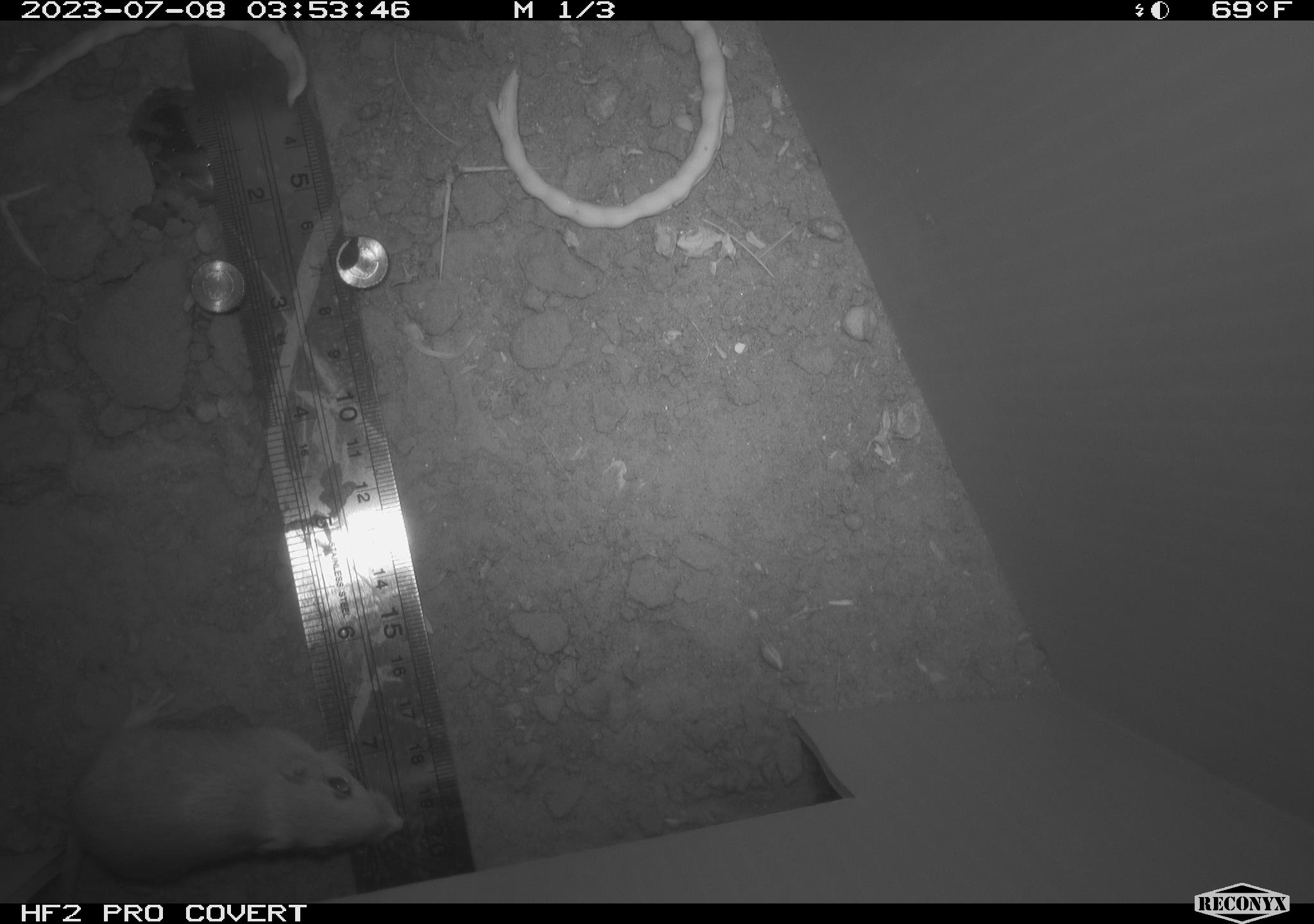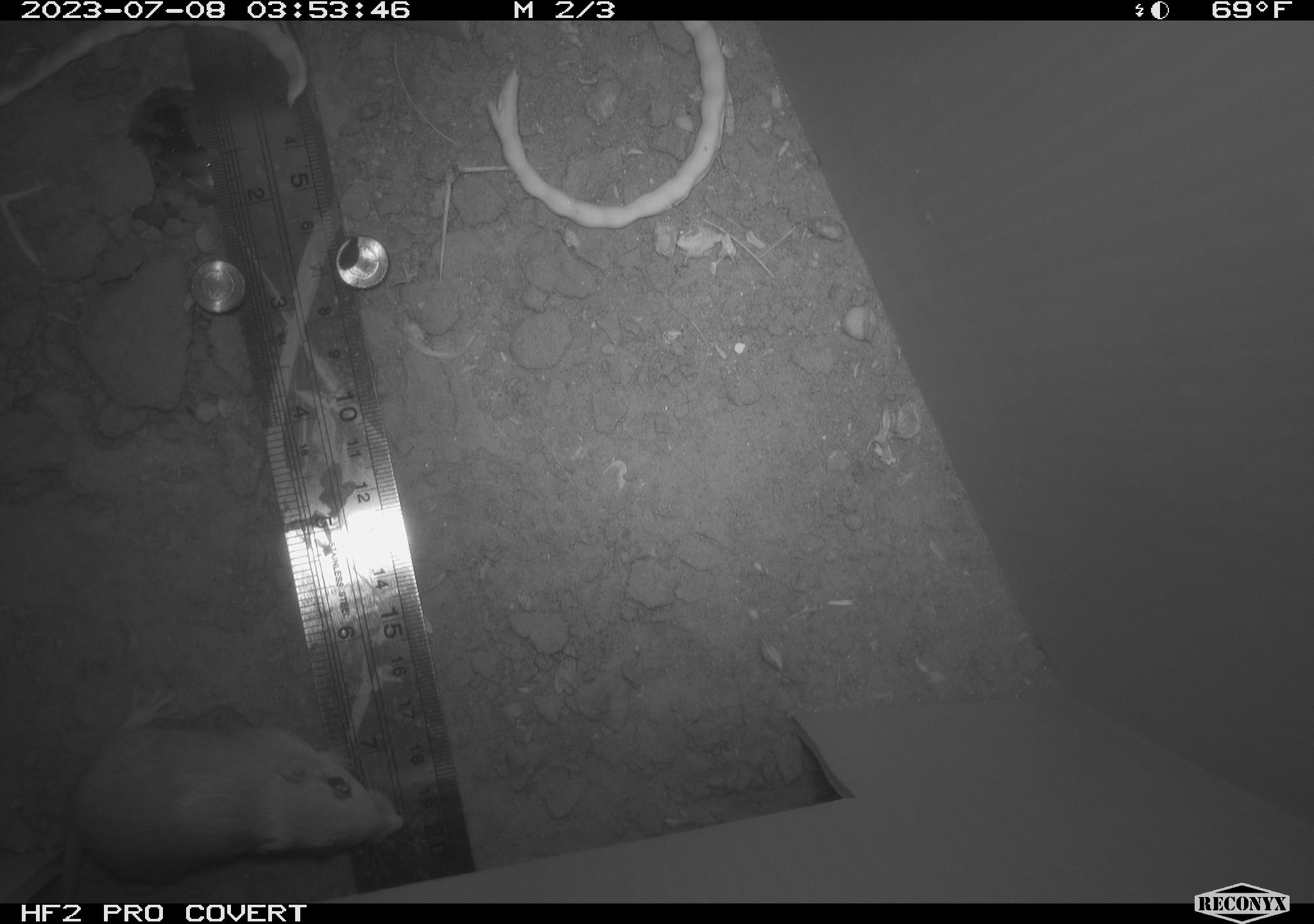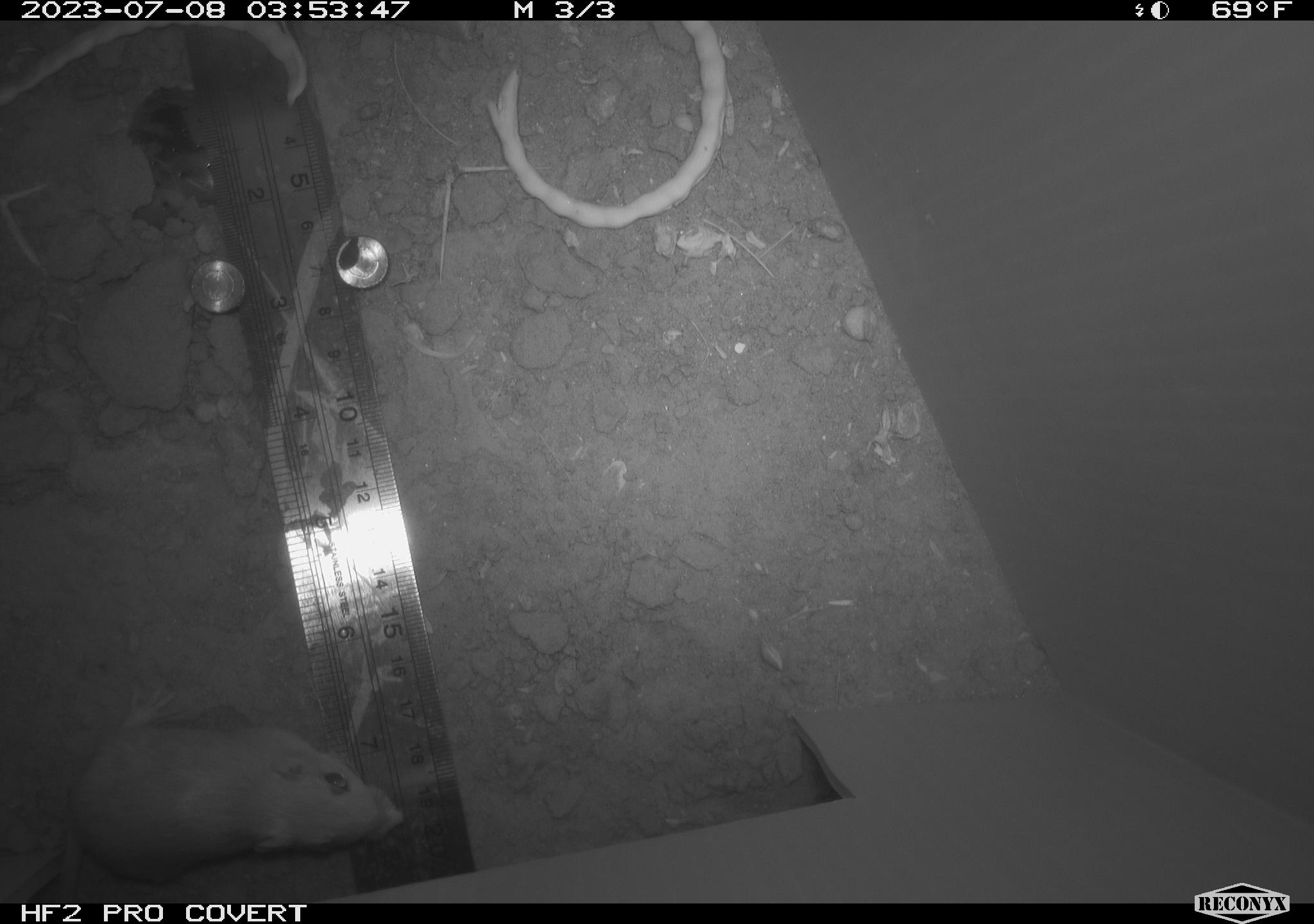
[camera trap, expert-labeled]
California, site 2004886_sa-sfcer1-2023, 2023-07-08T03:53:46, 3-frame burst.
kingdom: Animalia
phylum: Chordata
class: Mammalia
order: Rodentia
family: Heteromyidae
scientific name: Heteromyidae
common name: kangaroo rats and pocket mice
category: heteromyidae family